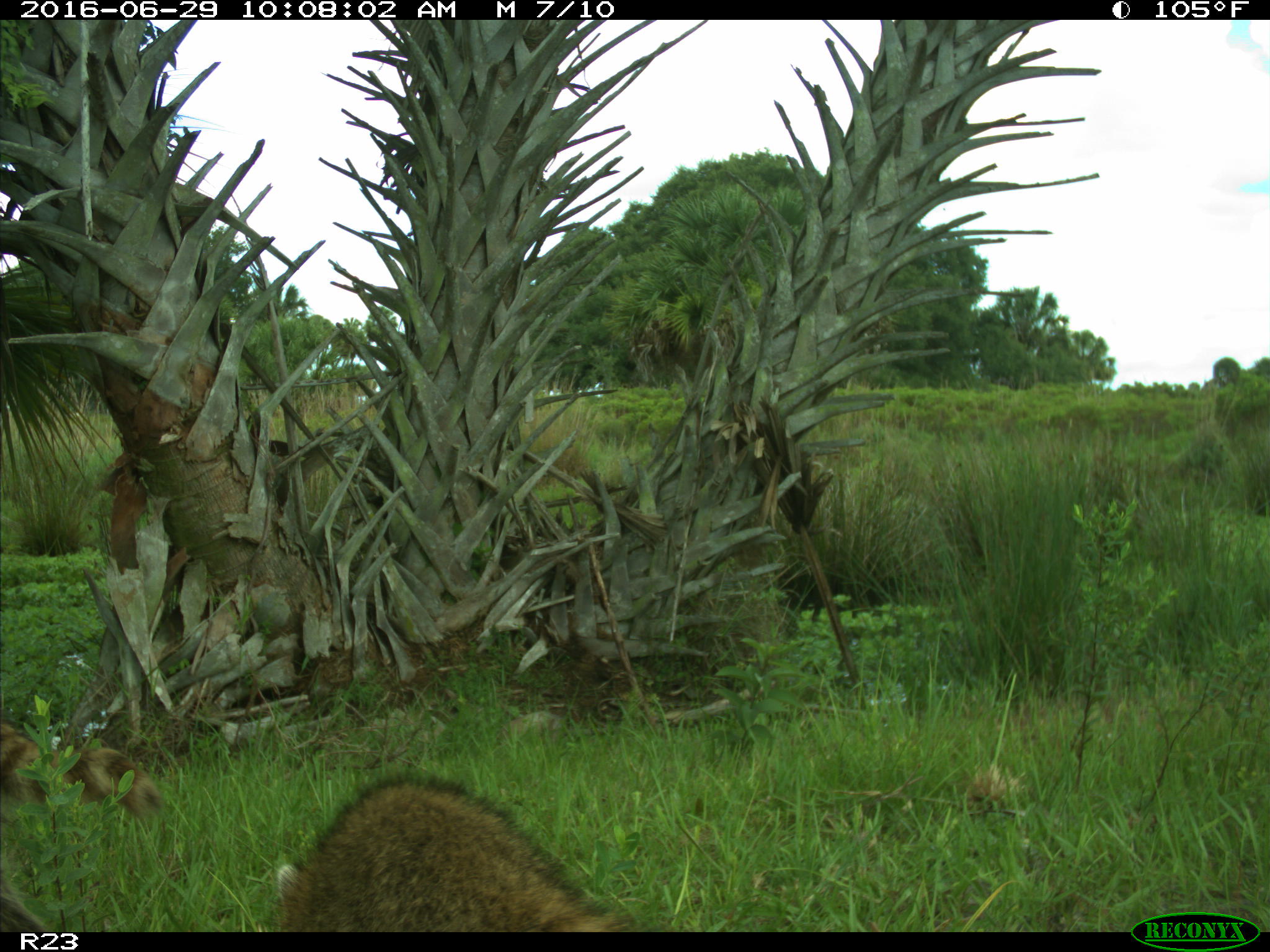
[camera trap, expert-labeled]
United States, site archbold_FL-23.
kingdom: Animalia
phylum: Chordata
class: Mammalia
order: Carnivora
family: Procyonidae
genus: Procyon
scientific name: Procyon lotor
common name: common raccoon